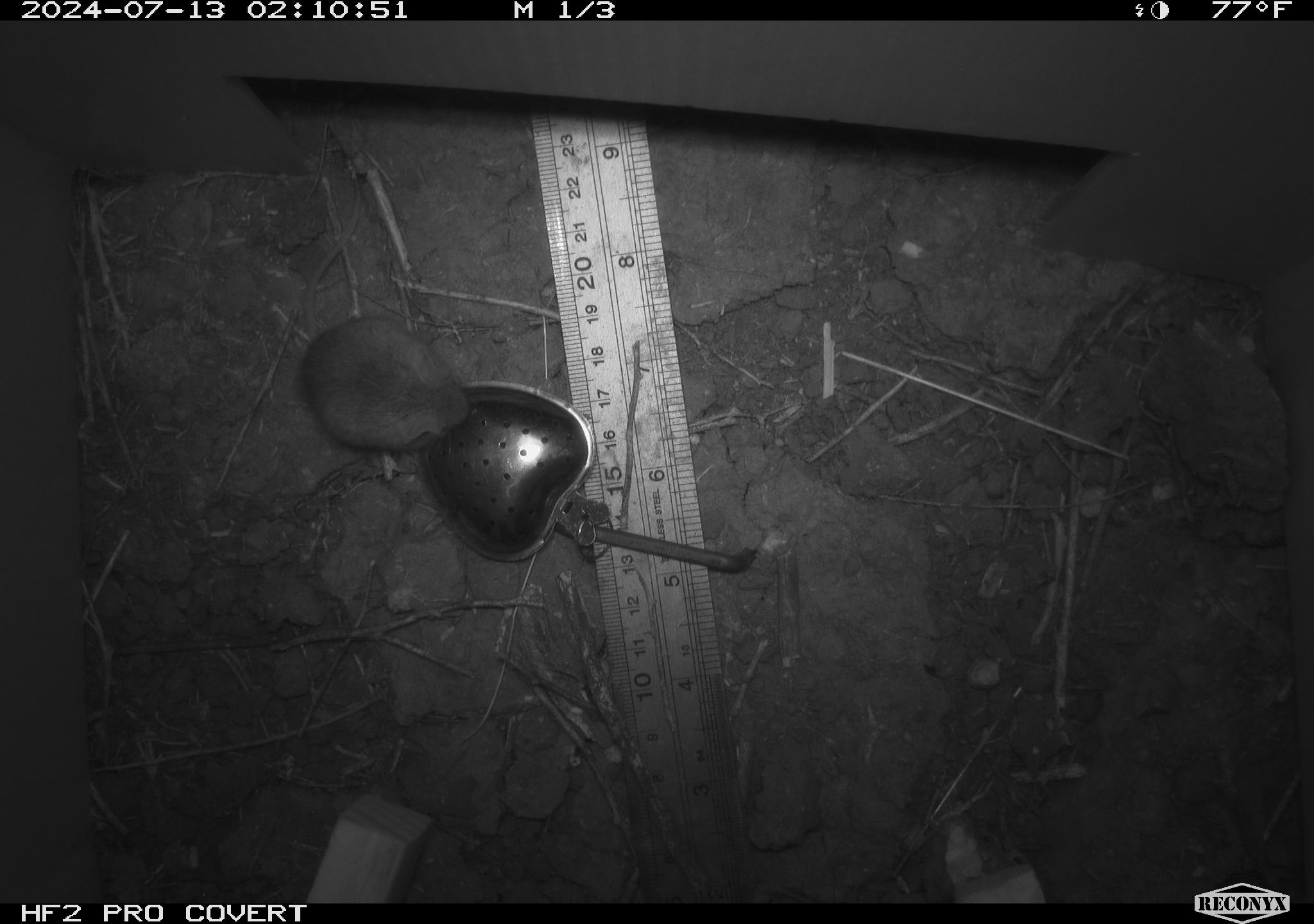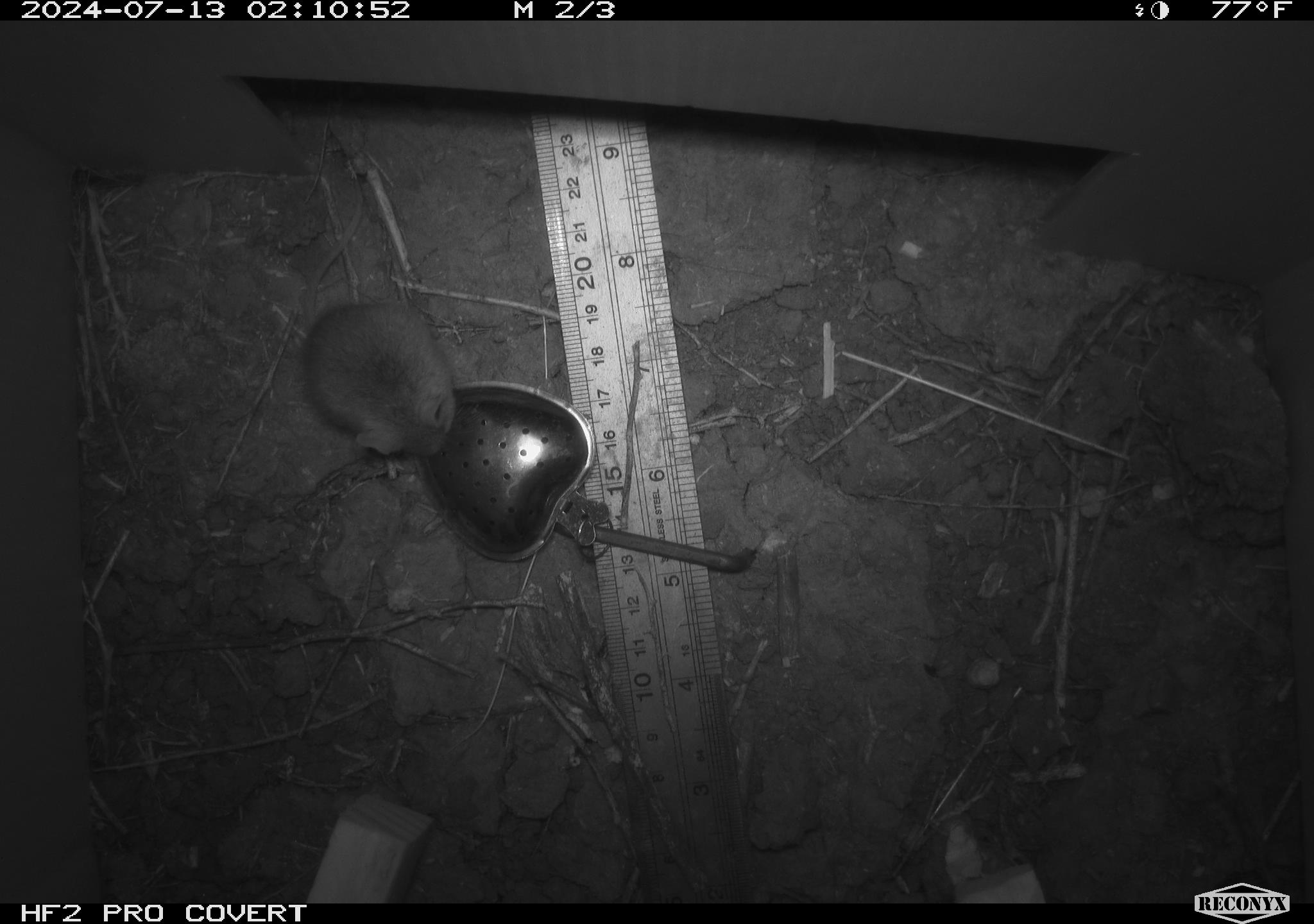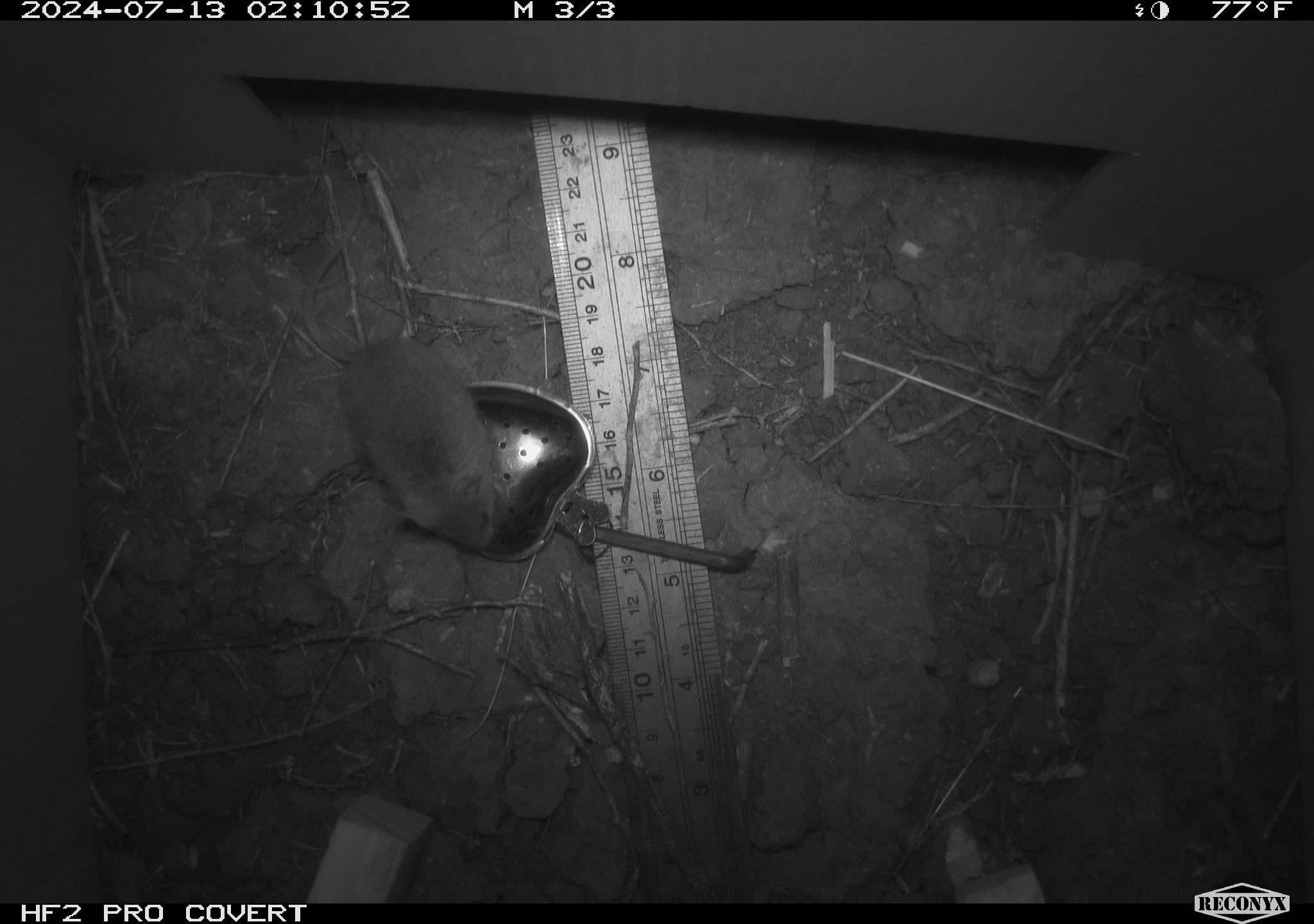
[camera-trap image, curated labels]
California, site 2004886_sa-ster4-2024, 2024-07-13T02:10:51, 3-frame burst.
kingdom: Animalia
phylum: Chordata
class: Mammalia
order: Rodentia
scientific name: Rodentia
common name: mouse species